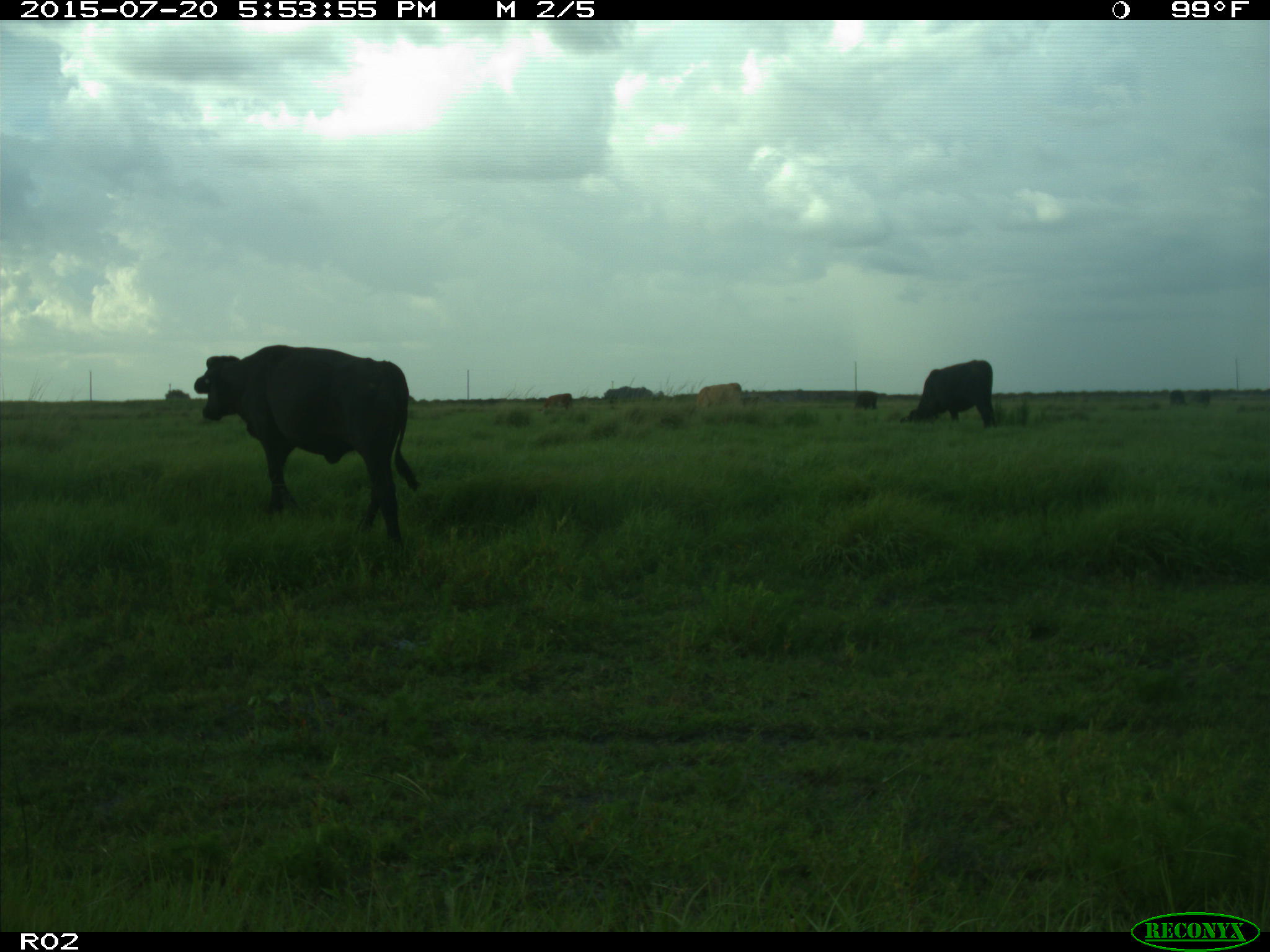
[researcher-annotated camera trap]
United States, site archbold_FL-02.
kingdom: Animalia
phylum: Chordata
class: Mammalia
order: Artiodactyla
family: Bovidae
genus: Bos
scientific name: Bos taurus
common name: domestic cow